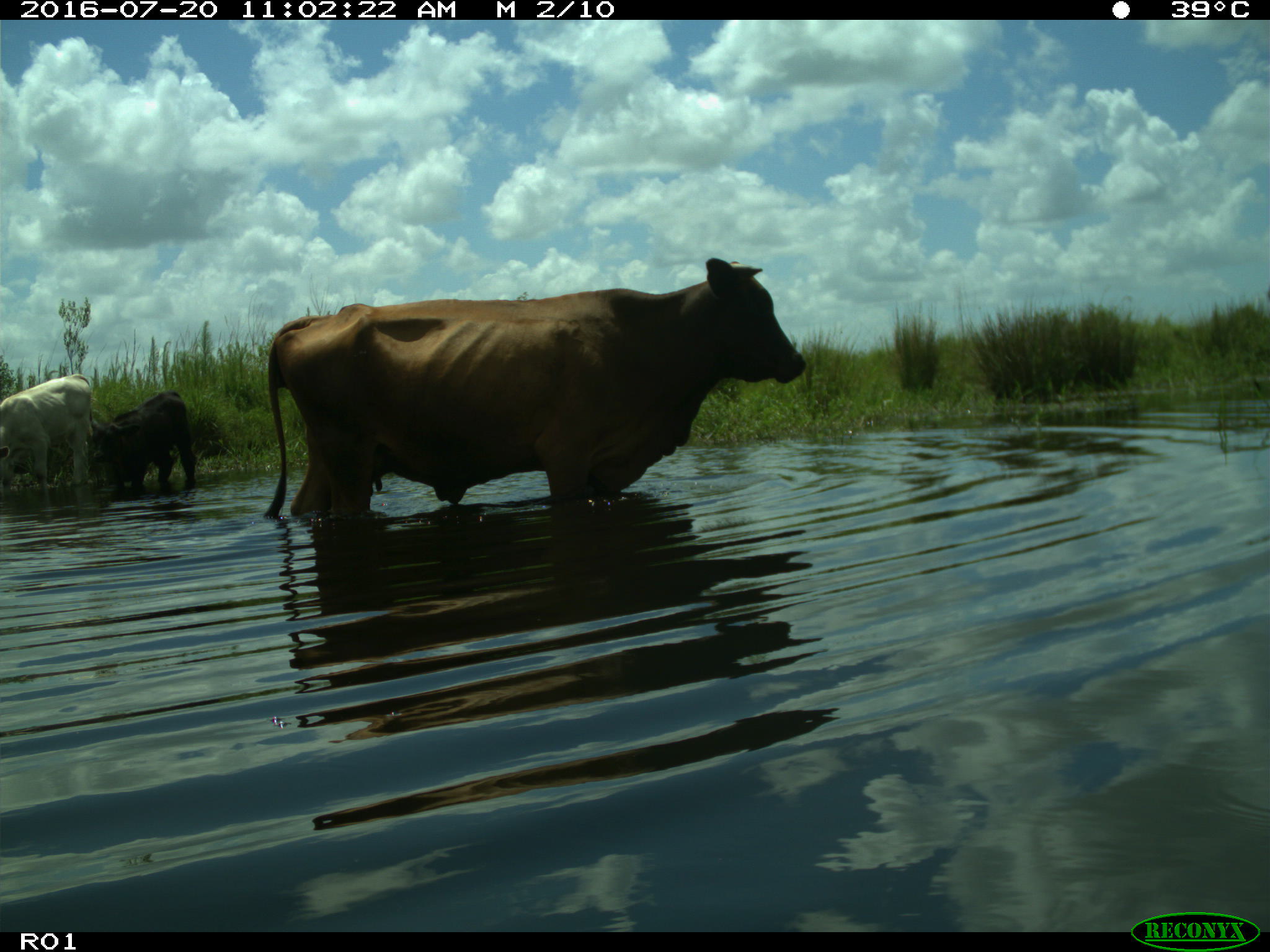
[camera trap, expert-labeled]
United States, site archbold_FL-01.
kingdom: Animalia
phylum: Chordata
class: Mammalia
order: Artiodactyla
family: Bovidae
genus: Bos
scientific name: Bos taurus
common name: domestic cow